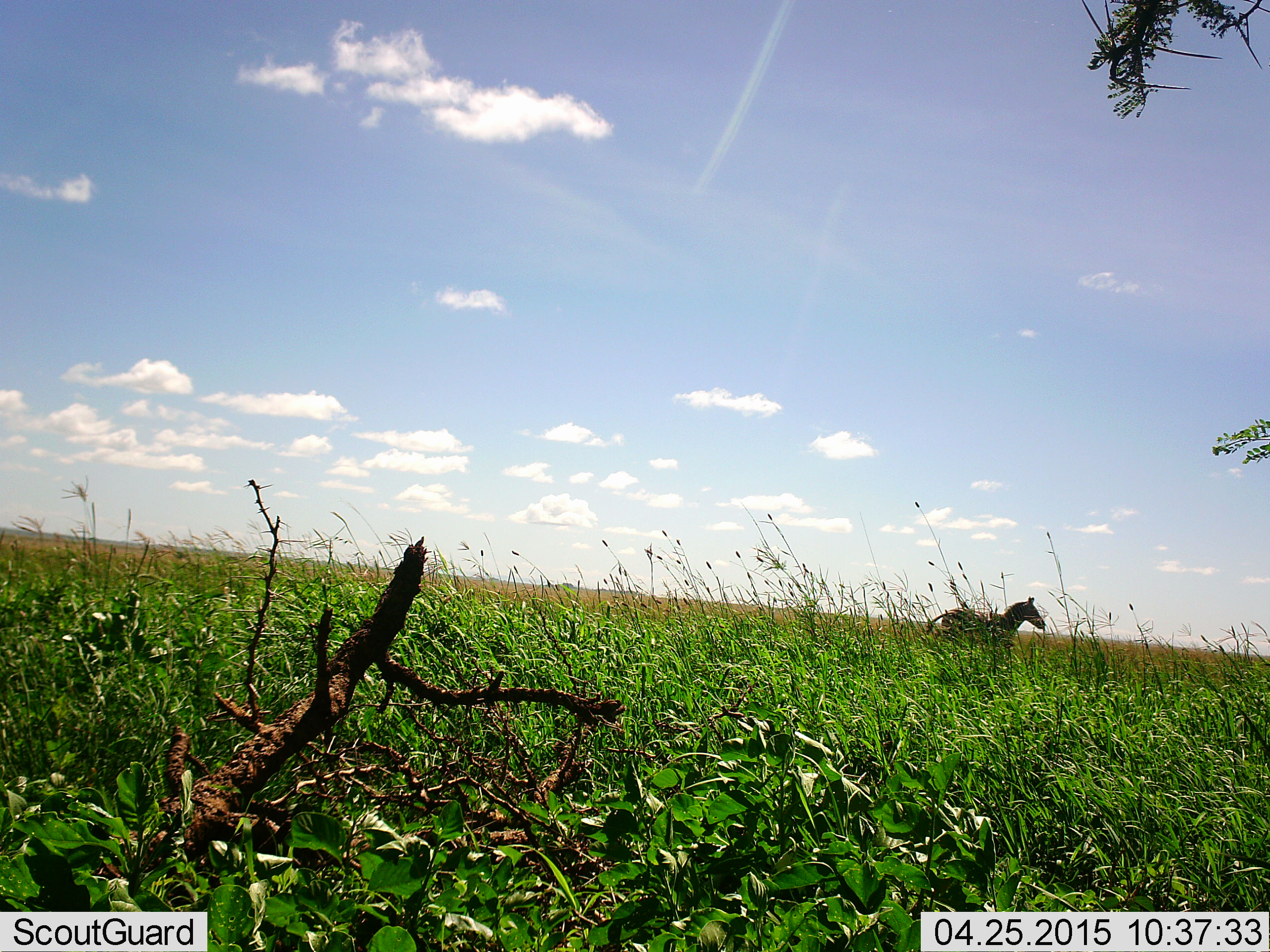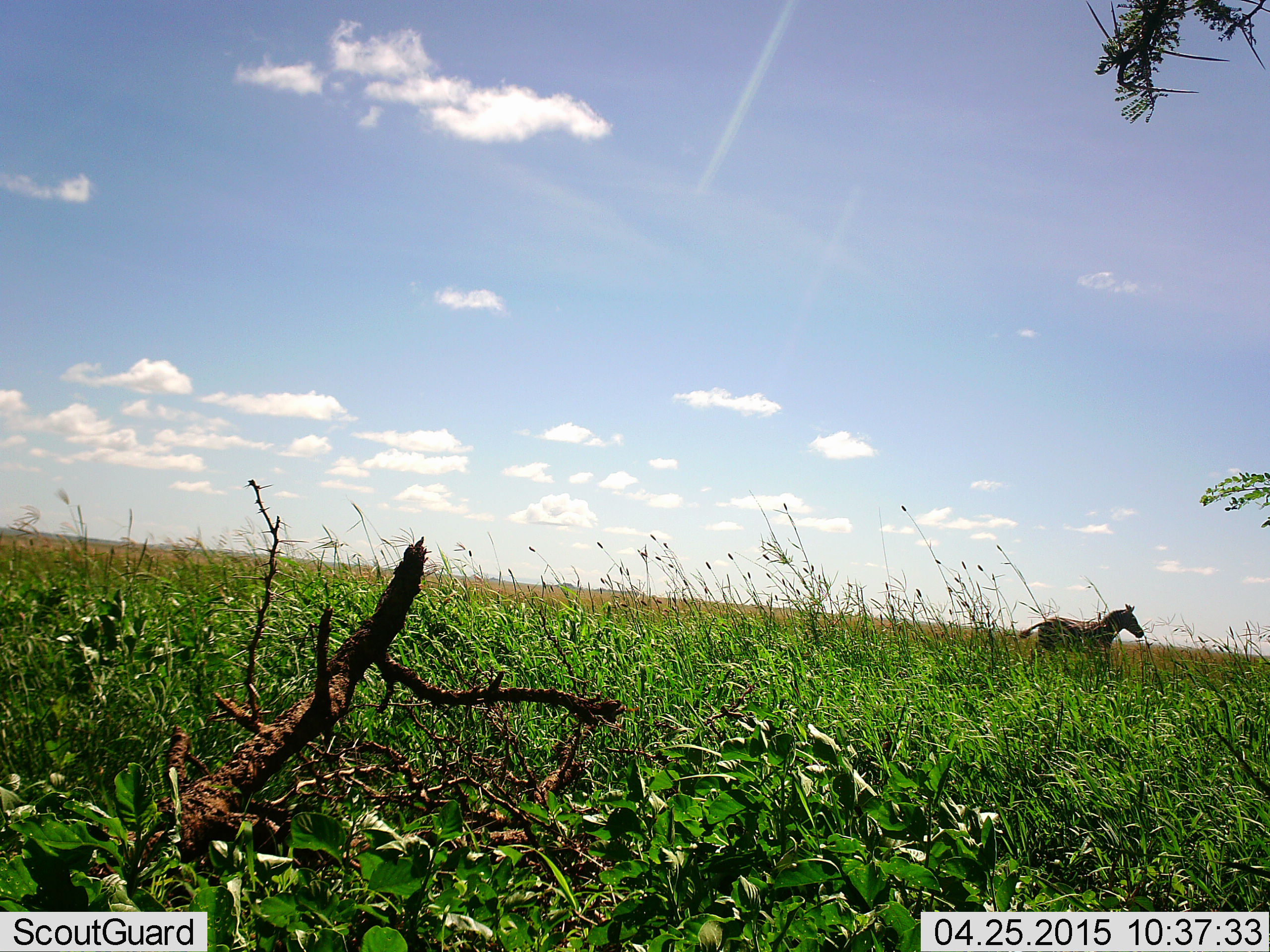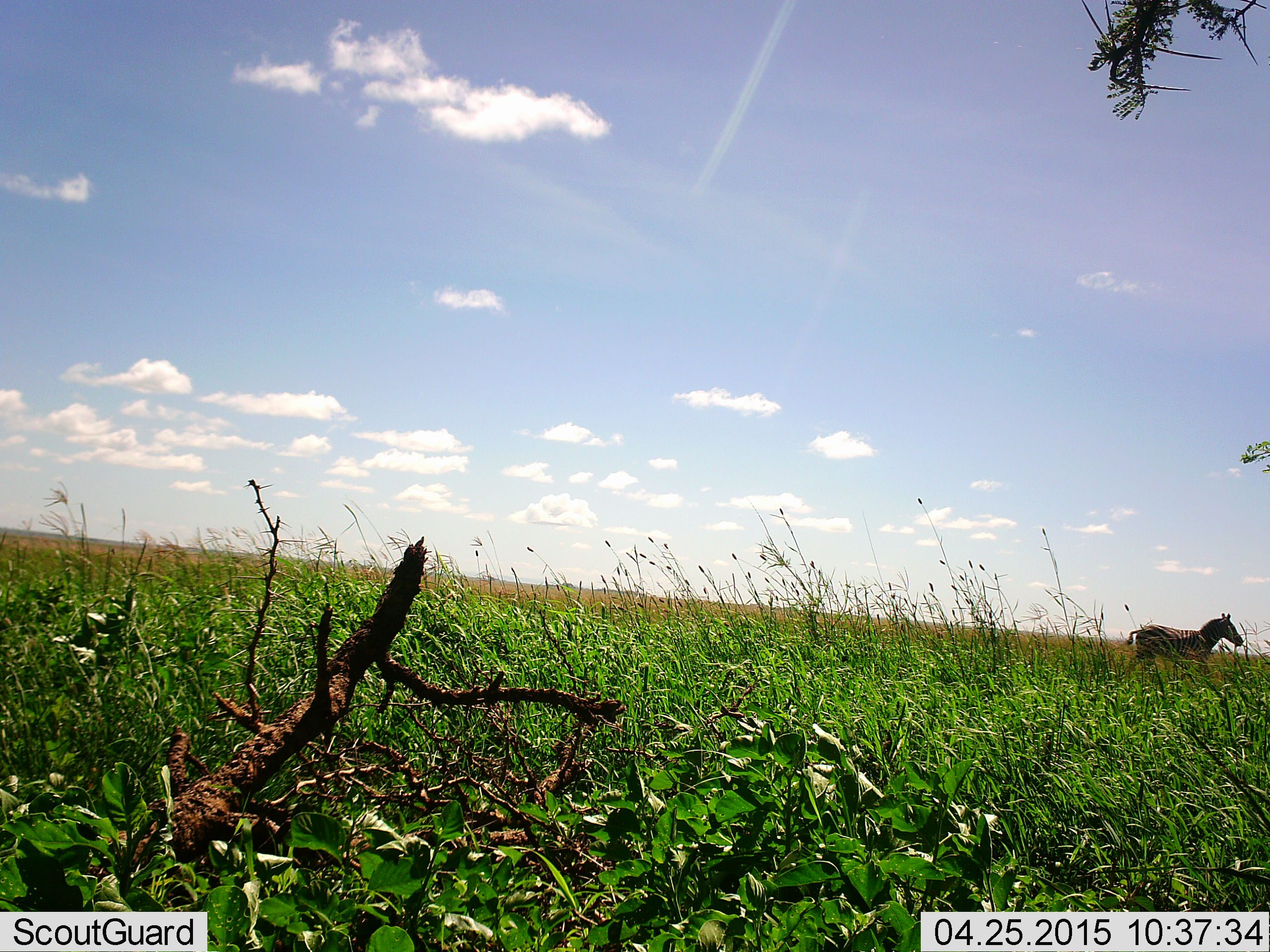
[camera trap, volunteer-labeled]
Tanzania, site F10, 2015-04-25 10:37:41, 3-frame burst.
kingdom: Animalia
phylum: Chordata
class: Mammalia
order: Perissodactyla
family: Equidae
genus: Equus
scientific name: Equus quagga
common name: plains zebra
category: zebra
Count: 1.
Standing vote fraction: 0%.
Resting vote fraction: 0%.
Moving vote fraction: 100%.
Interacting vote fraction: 0%.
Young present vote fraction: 0%.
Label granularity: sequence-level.